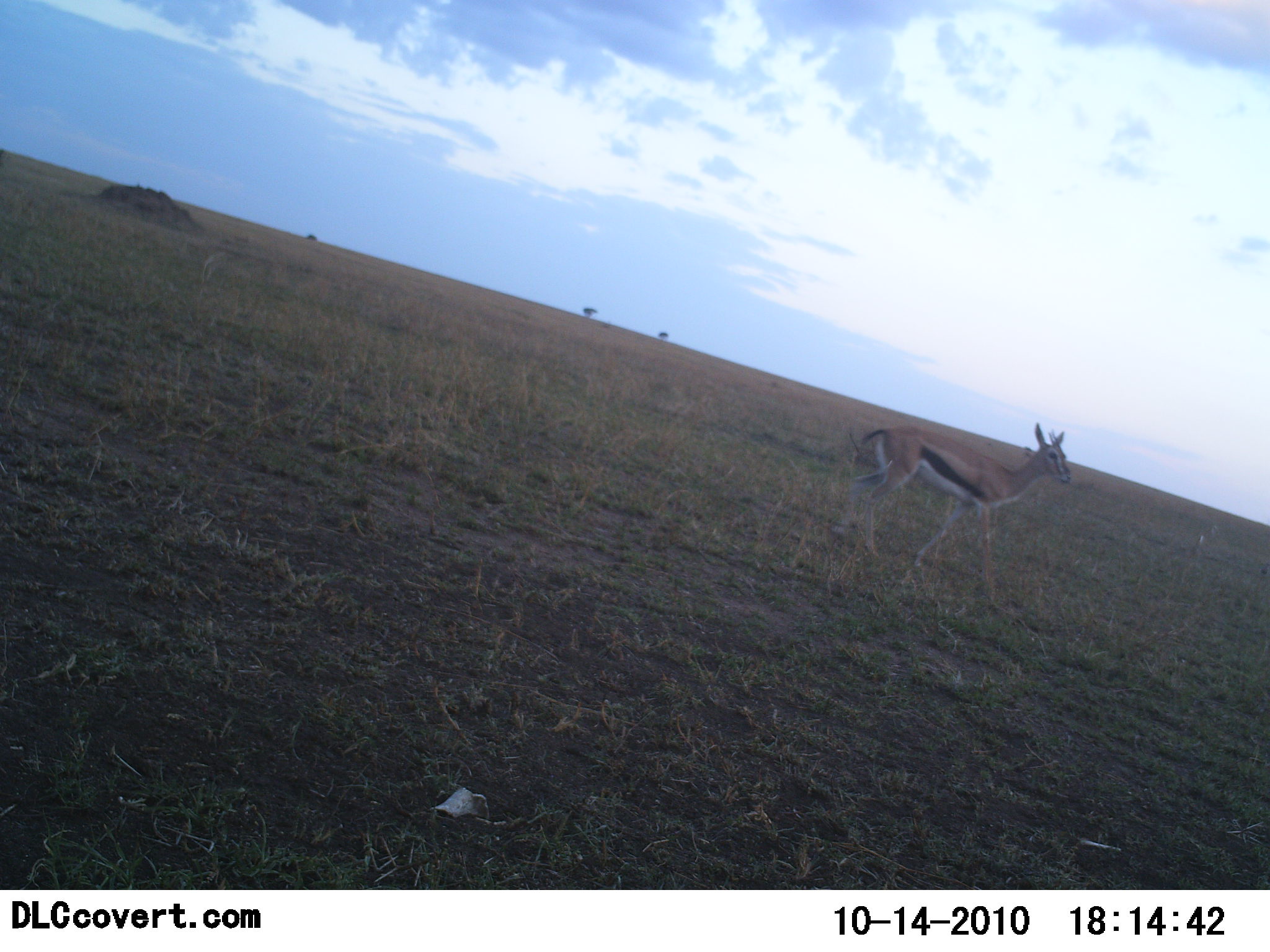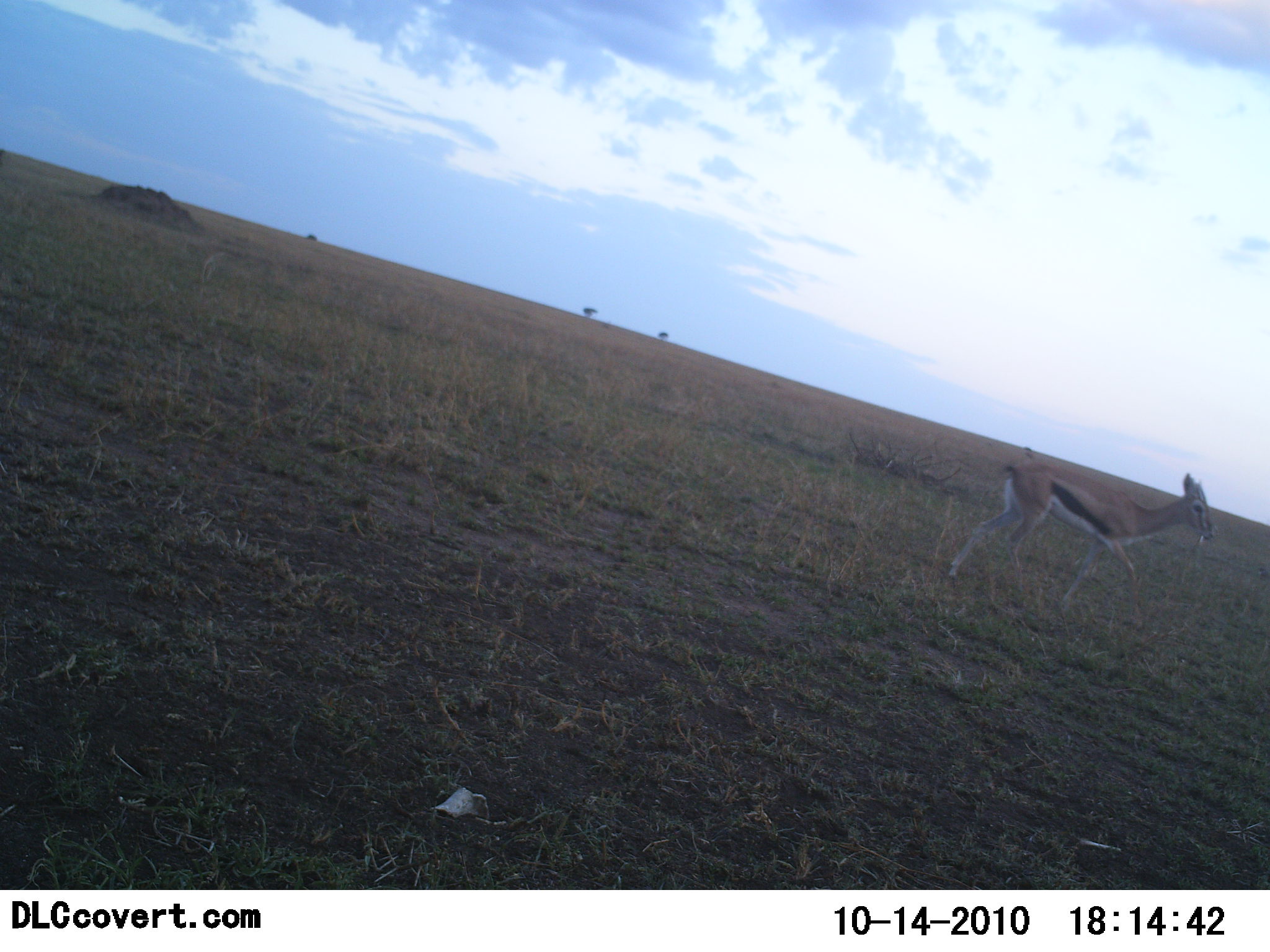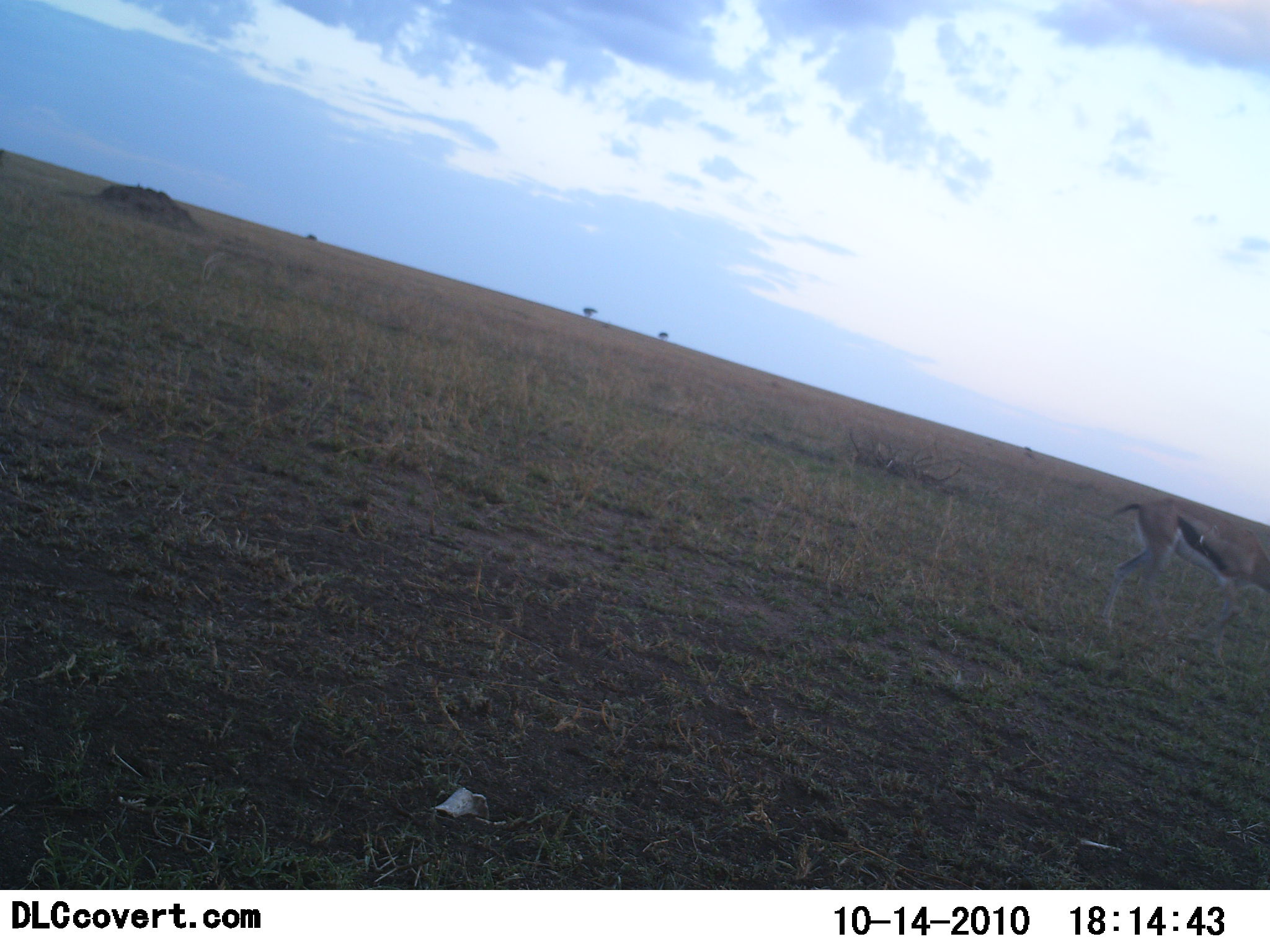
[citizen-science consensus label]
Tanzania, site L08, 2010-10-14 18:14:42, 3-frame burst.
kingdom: Animalia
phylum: Chordata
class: Mammalia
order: Artiodactyla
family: Bovidae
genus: Eudorcas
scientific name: Eudorcas thomsonii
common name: thomson's gazelle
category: gazellethomsons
Gazellethomsons (thomson's gazelle) (Eudorcas thomsonii), count 1. Behavior (volunteer vote fractions): standing 12%, resting 0%, moving 94%, interacting 0%. Young present (vote fraction): 6%. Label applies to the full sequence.